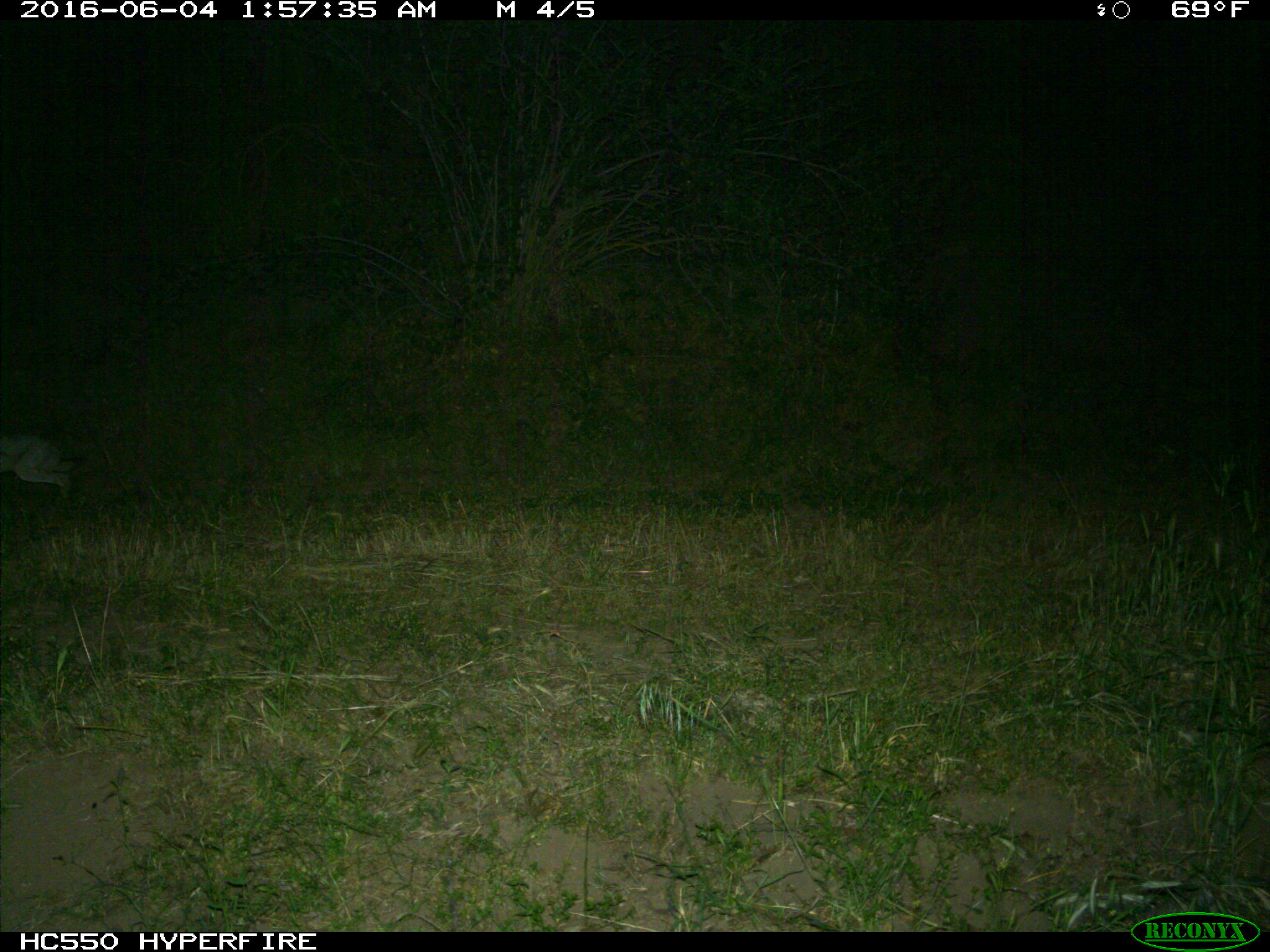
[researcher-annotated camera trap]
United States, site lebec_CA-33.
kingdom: Animalia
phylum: Chordata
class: Mammalia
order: Lagomorpha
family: Leporidae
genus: Lepus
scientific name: Lepus californicus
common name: black-tailed jackrabbit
Lepus californicus (black-tailed jackrabbit).